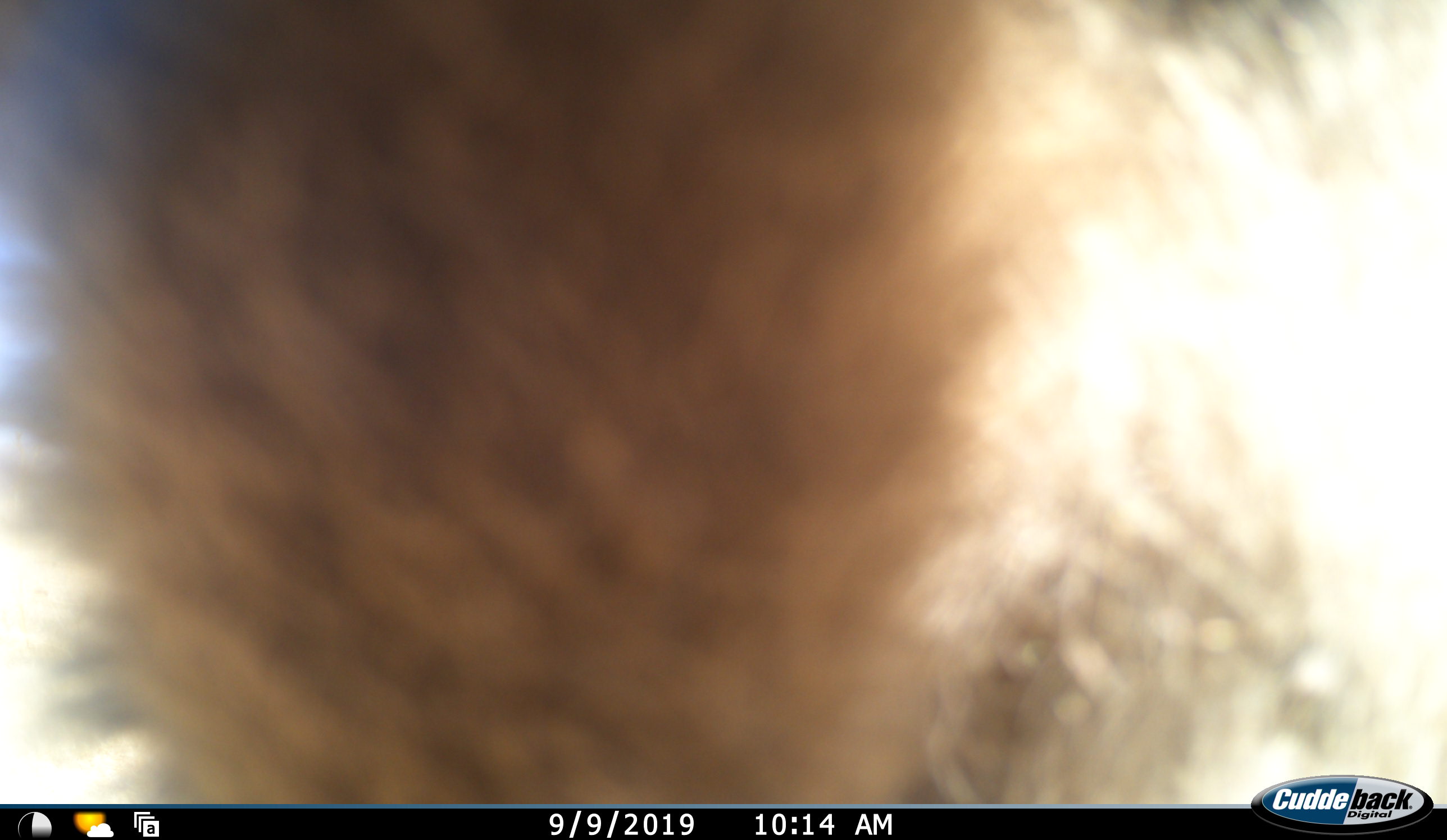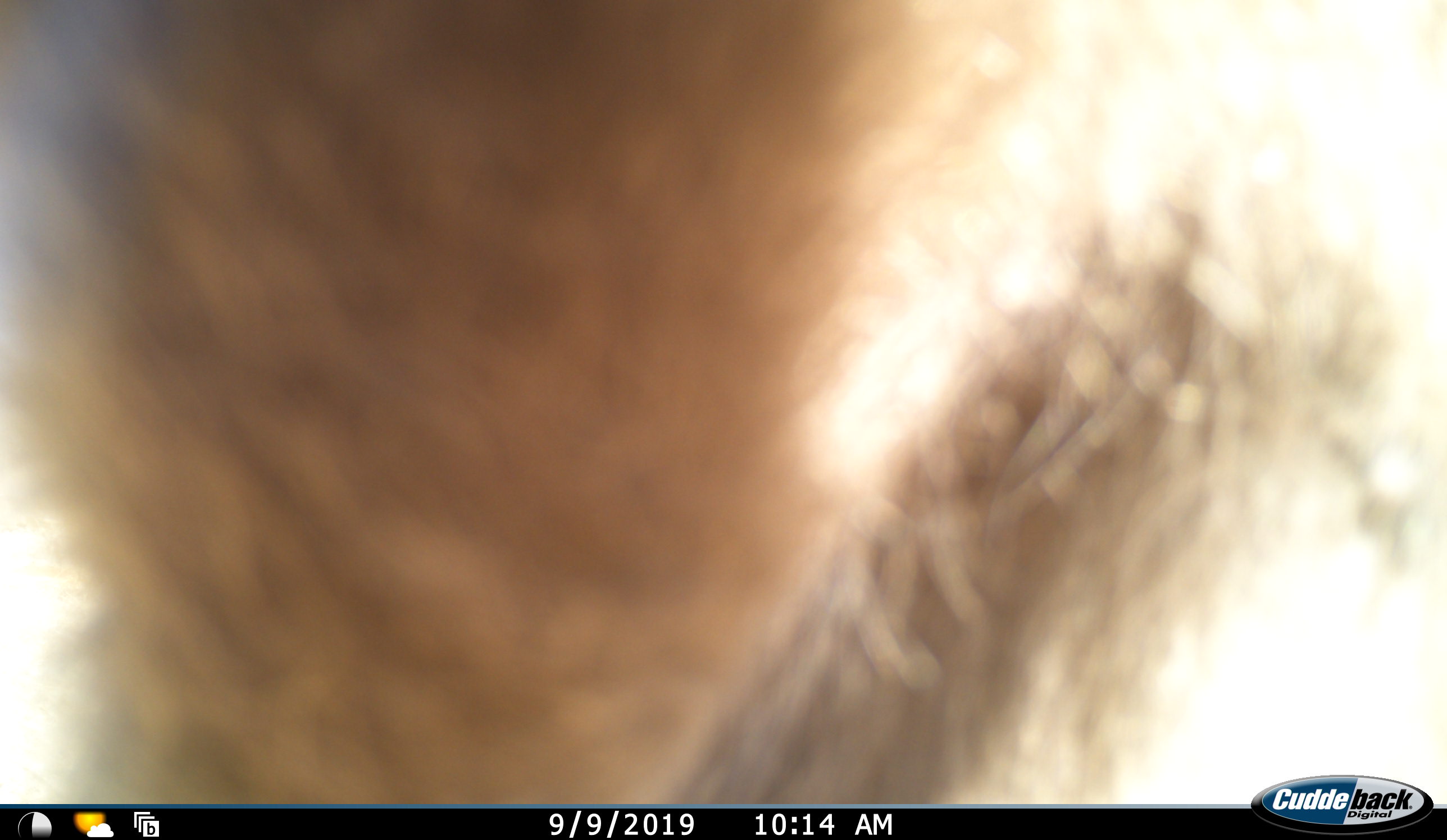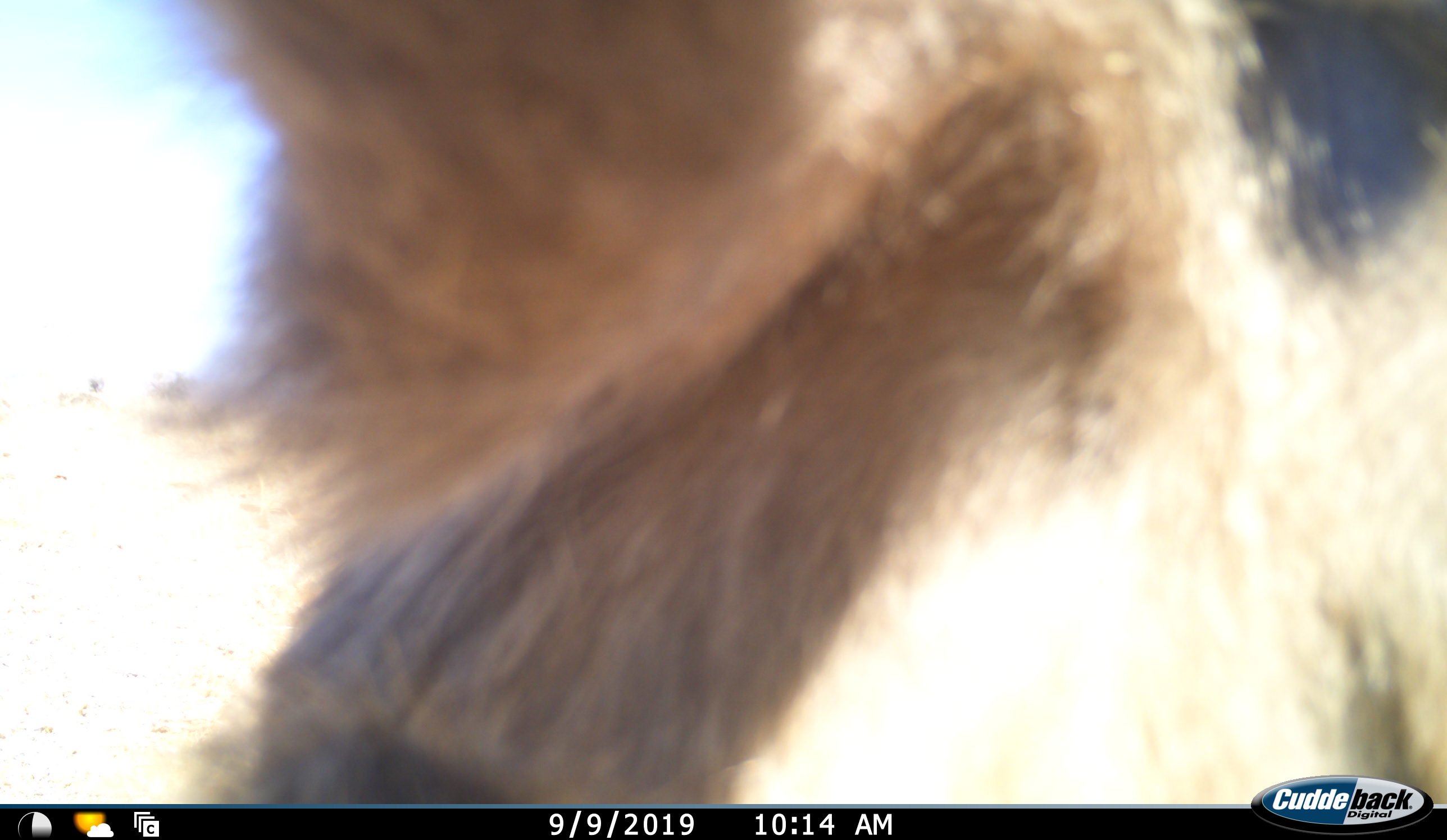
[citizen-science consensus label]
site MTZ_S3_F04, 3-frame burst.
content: unidentified animal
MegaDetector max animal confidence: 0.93